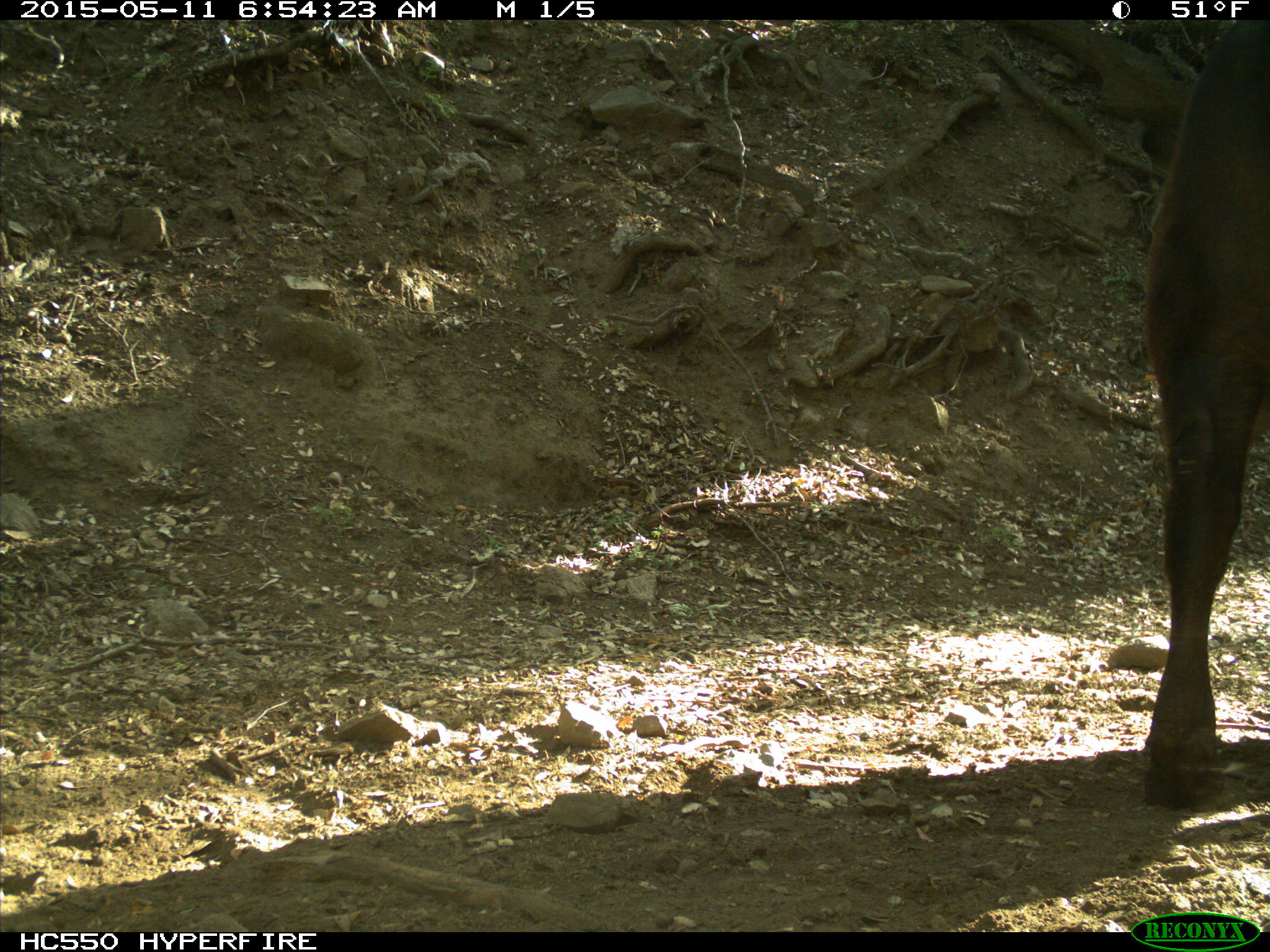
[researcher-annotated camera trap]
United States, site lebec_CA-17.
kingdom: Animalia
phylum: Chordata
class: Mammalia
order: Artiodactyla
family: Bovidae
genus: Bos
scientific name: Bos taurus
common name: domestic cow